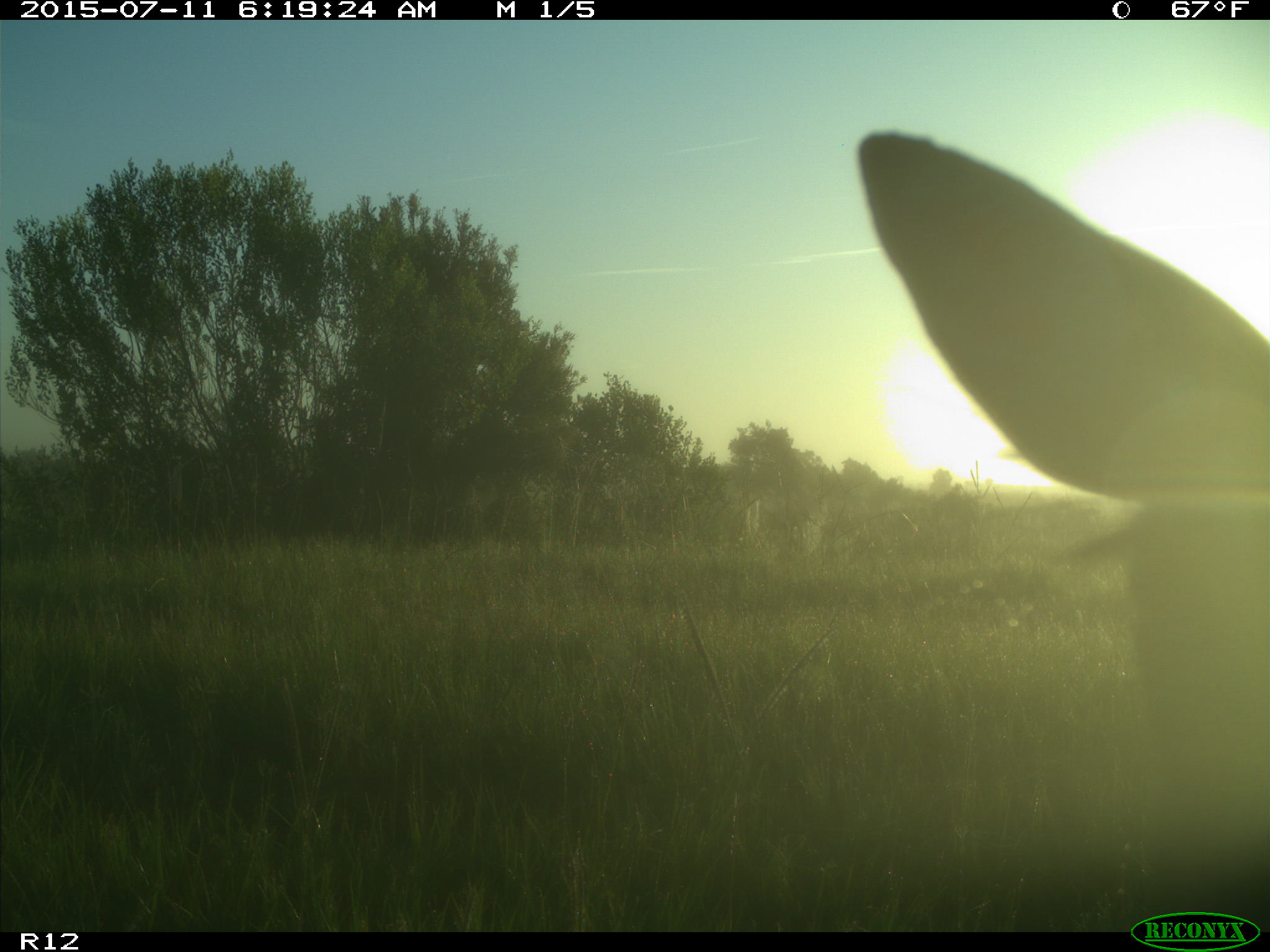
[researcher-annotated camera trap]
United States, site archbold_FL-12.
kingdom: Animalia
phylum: Chordata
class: Mammalia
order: Artiodactyla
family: Cervidae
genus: Odocoileus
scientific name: Odocoileus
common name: deer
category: unidentified deer